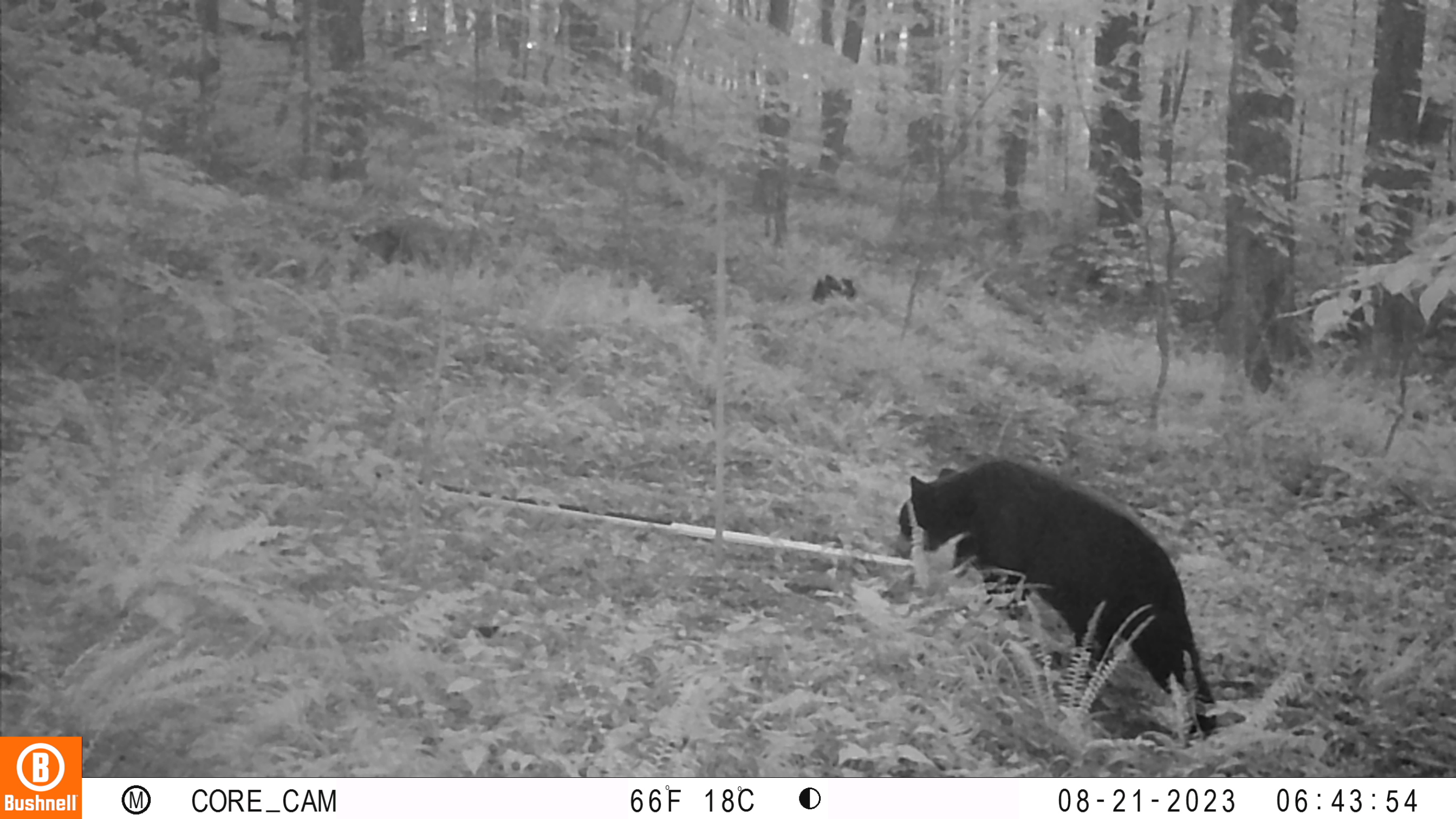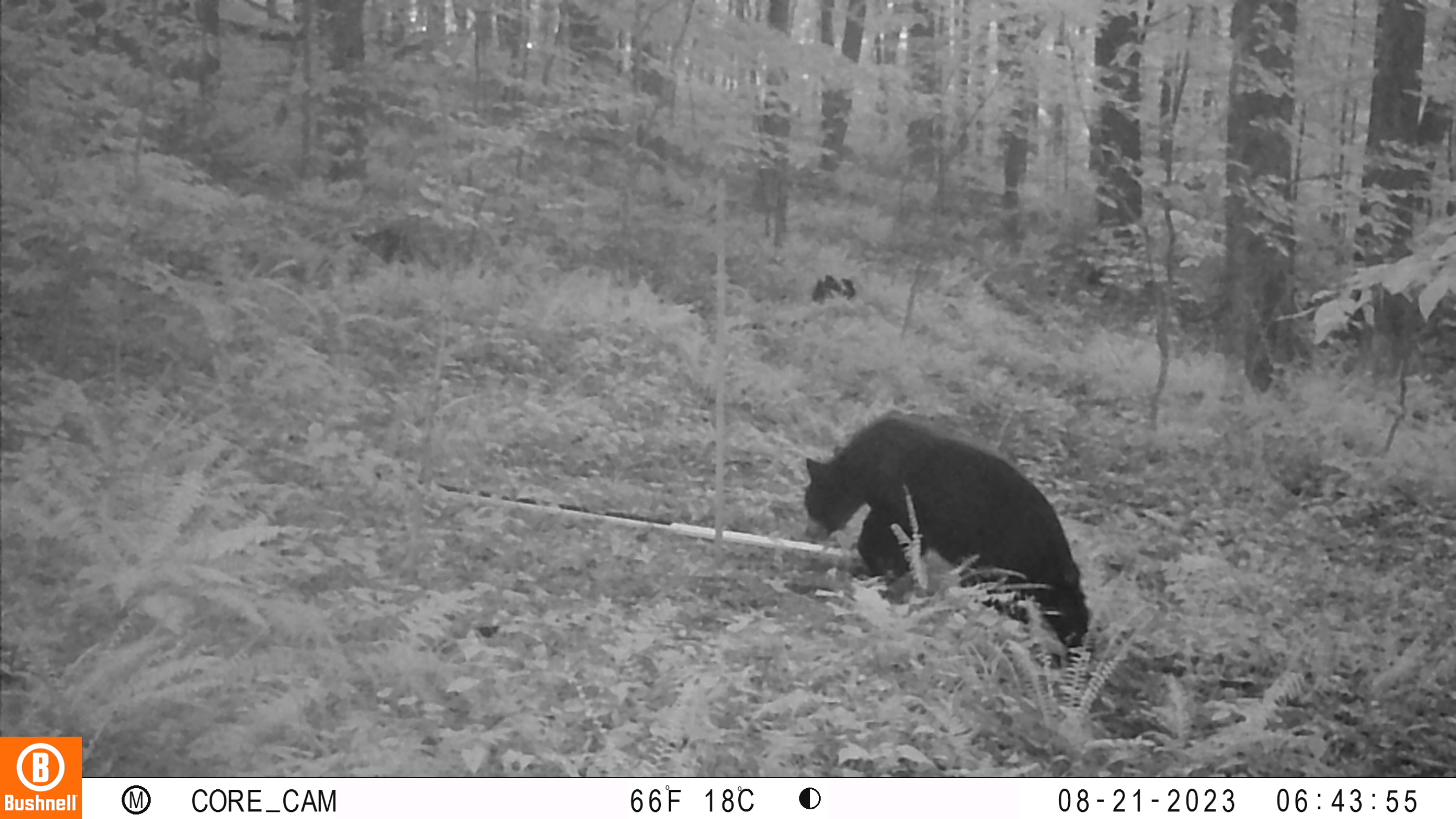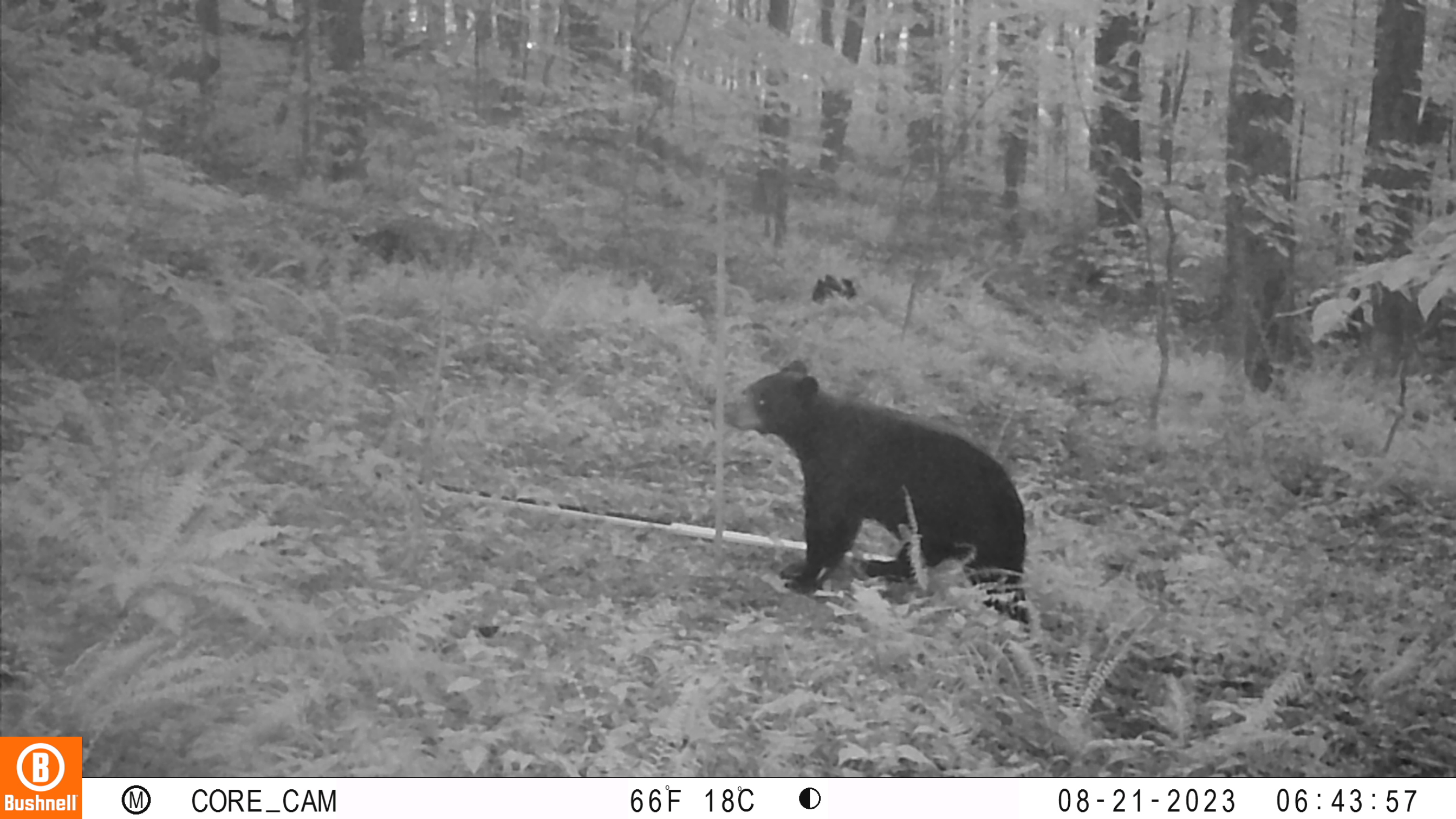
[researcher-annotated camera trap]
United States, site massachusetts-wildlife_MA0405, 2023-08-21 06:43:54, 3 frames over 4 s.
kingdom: Animalia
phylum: Chordata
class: Mammalia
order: Carnivora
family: Ursidae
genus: Ursus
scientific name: Ursus americanus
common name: black bear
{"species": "black bear (Ursus americanus)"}